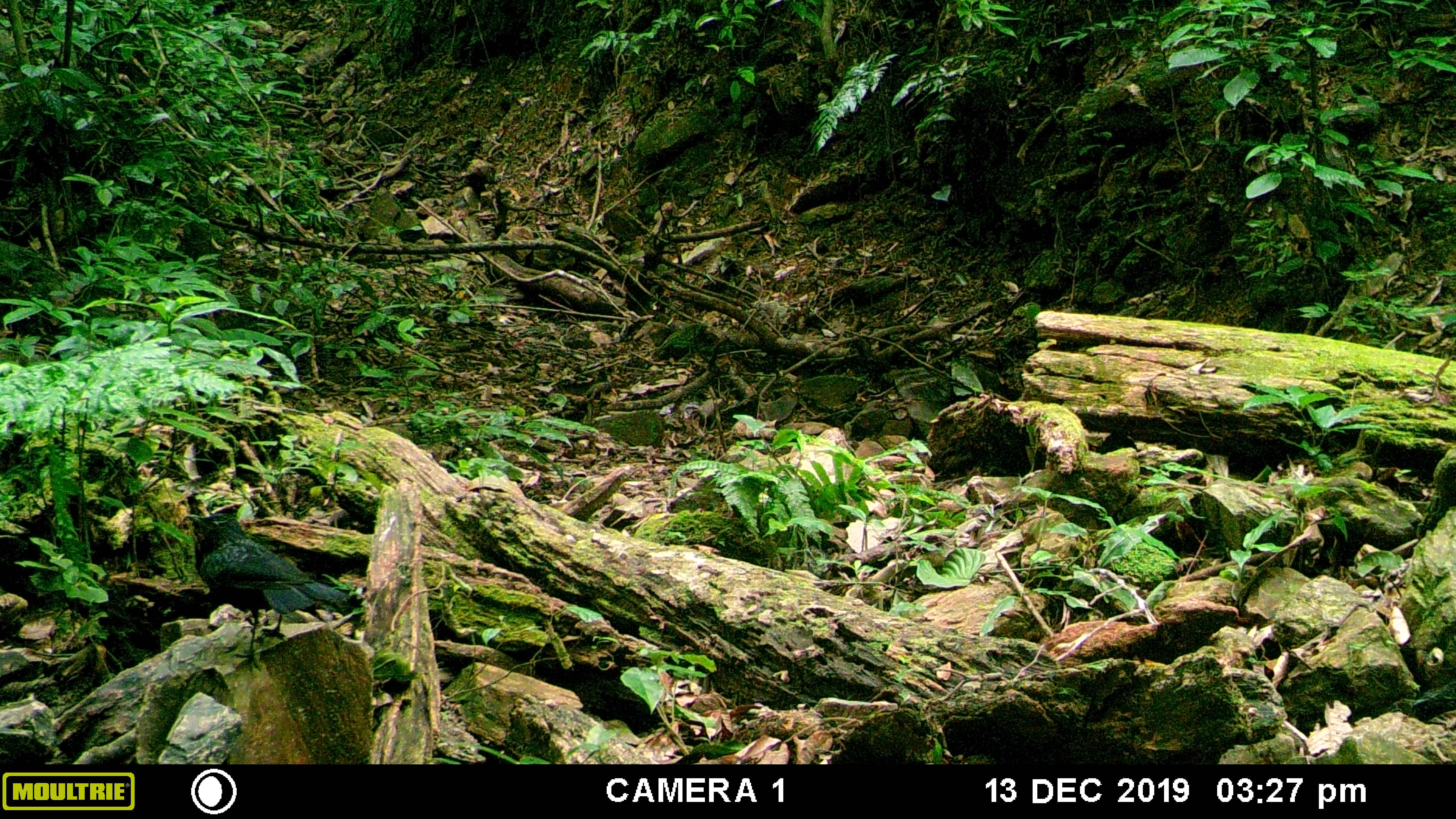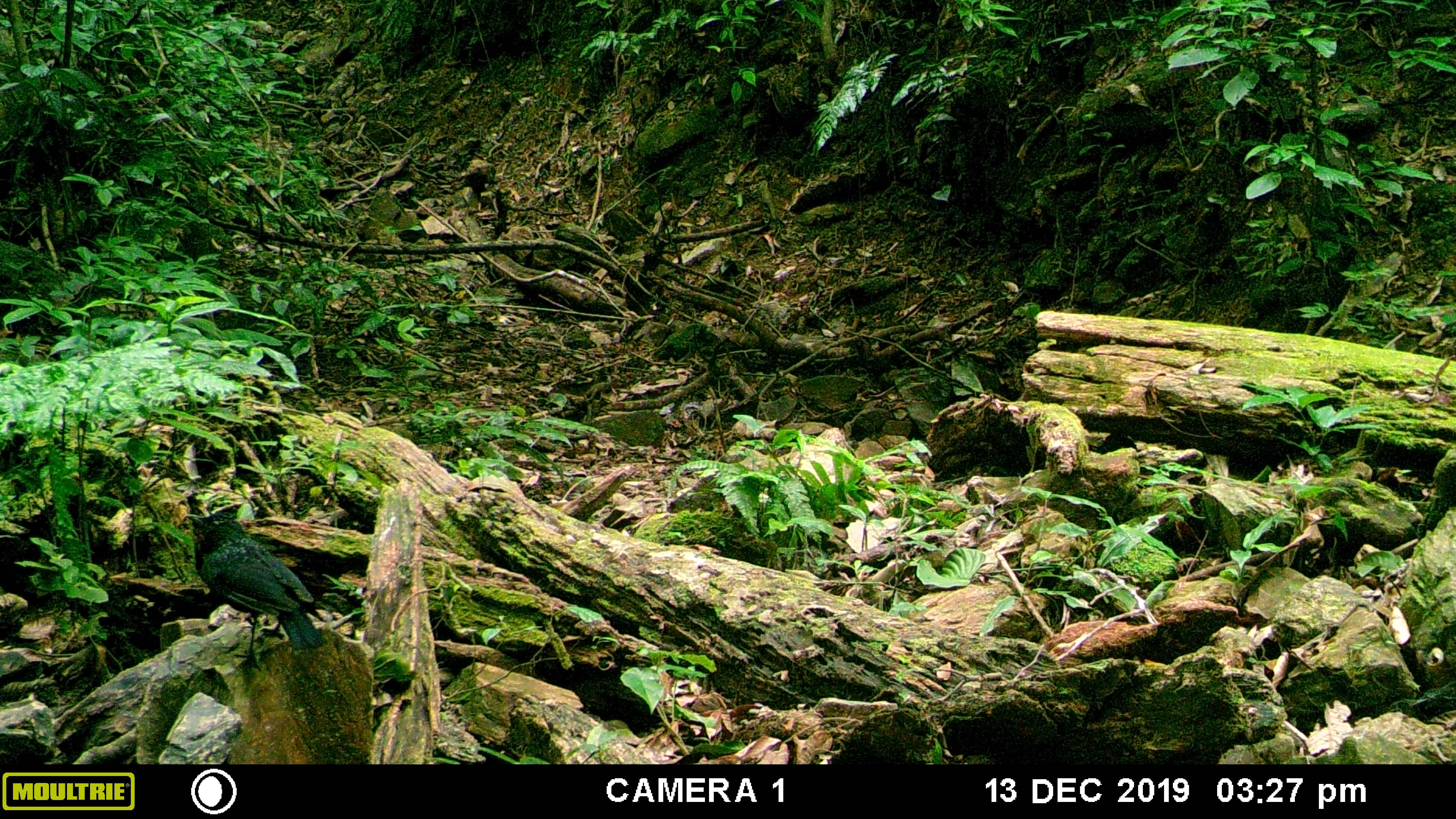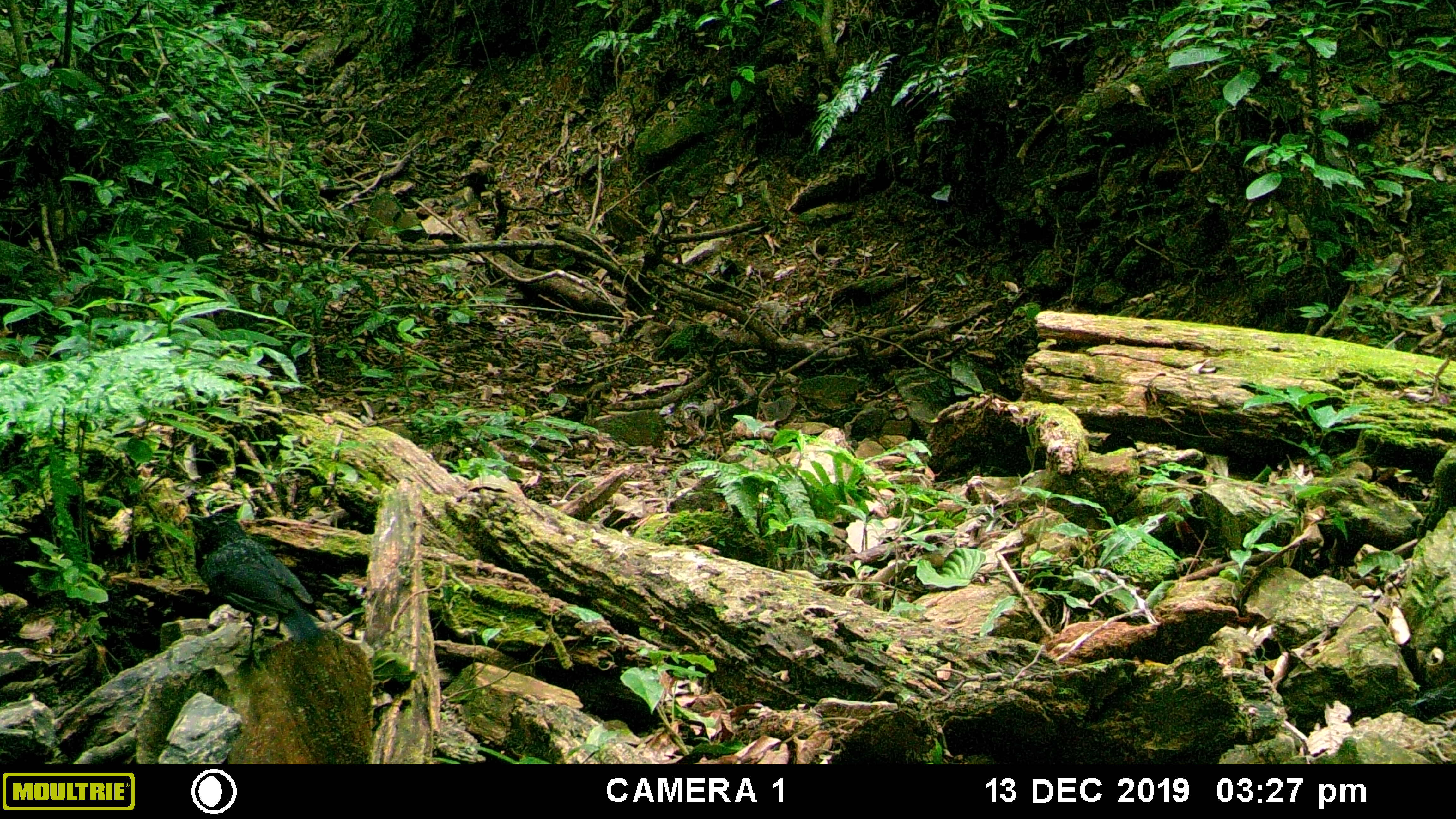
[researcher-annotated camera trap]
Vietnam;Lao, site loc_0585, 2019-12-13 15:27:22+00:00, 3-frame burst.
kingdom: Animalia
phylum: Chordata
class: Aves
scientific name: Aves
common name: bird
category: unidentified bird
Unidentified bird (bird) (Aves). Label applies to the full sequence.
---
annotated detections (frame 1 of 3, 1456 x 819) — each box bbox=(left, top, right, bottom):
unidentified bird: bbox=(181, 513, 352, 675)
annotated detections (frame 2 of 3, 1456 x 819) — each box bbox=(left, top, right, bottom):
unidentified bird: bbox=(183, 513, 329, 676)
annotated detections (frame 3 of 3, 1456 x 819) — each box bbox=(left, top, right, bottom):
unidentified bird: bbox=(180, 513, 324, 676)